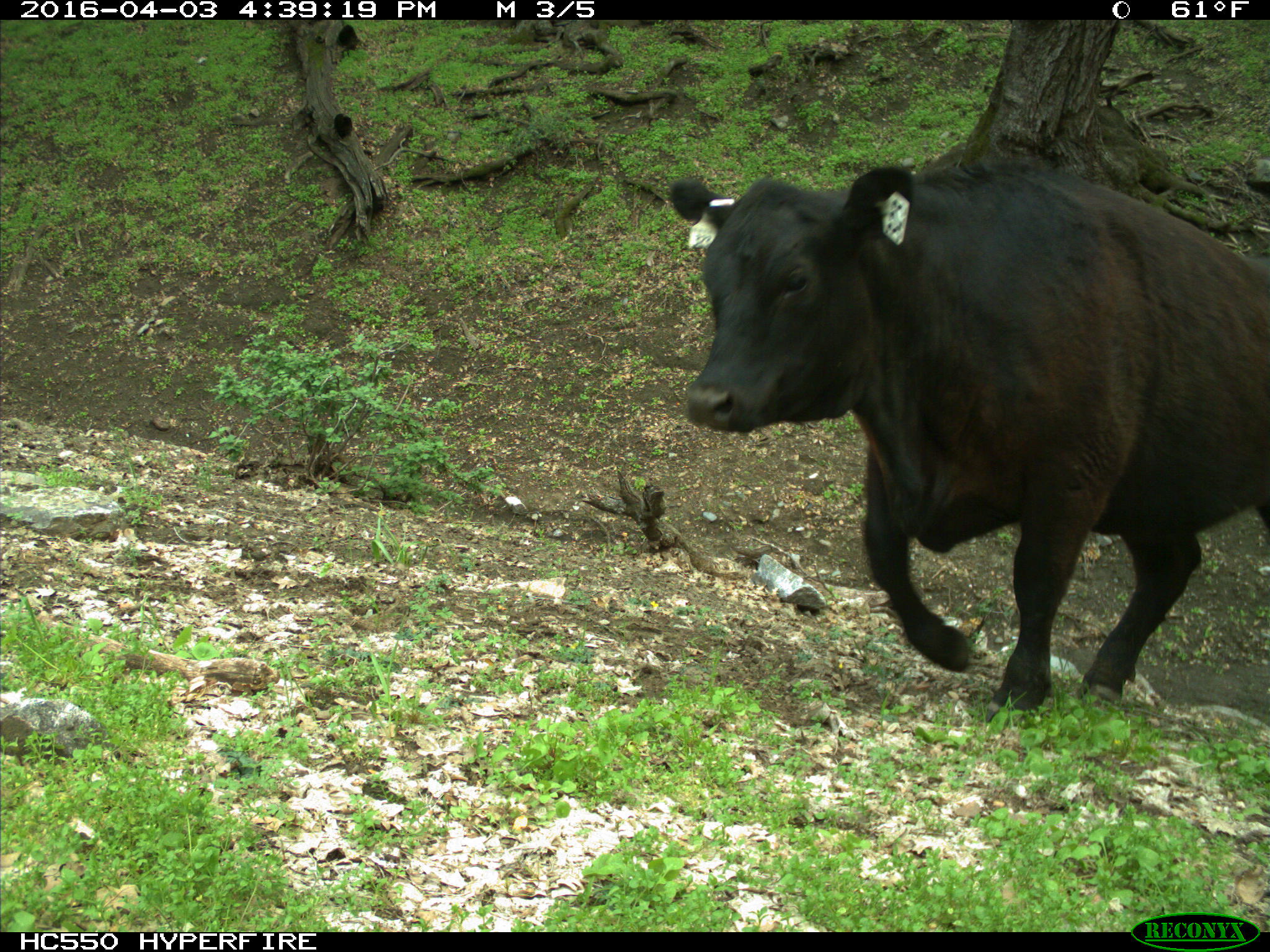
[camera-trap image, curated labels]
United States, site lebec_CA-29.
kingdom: Animalia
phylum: Chordata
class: Mammalia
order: Artiodactyla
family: Bovidae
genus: Bos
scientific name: Bos taurus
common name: domestic cow